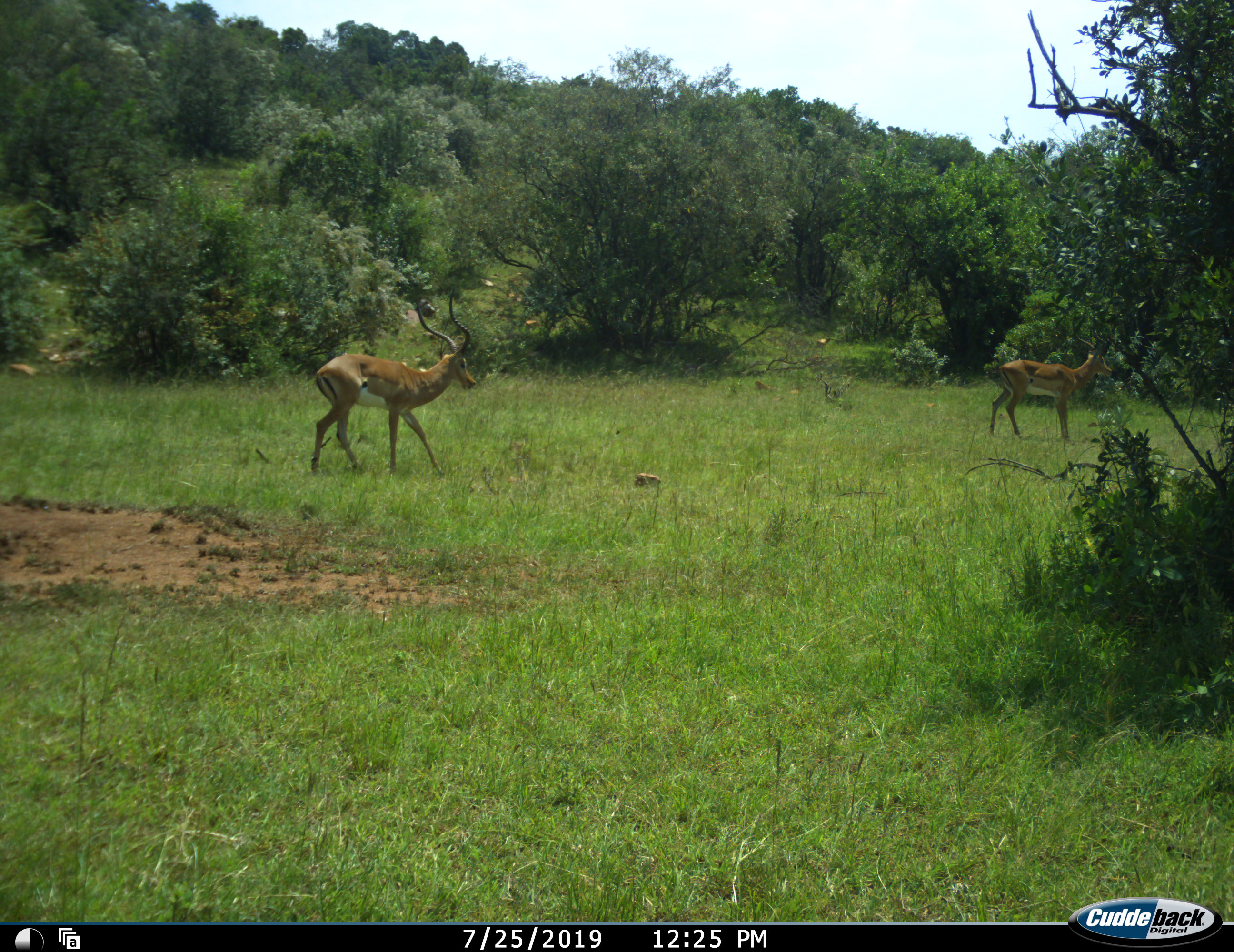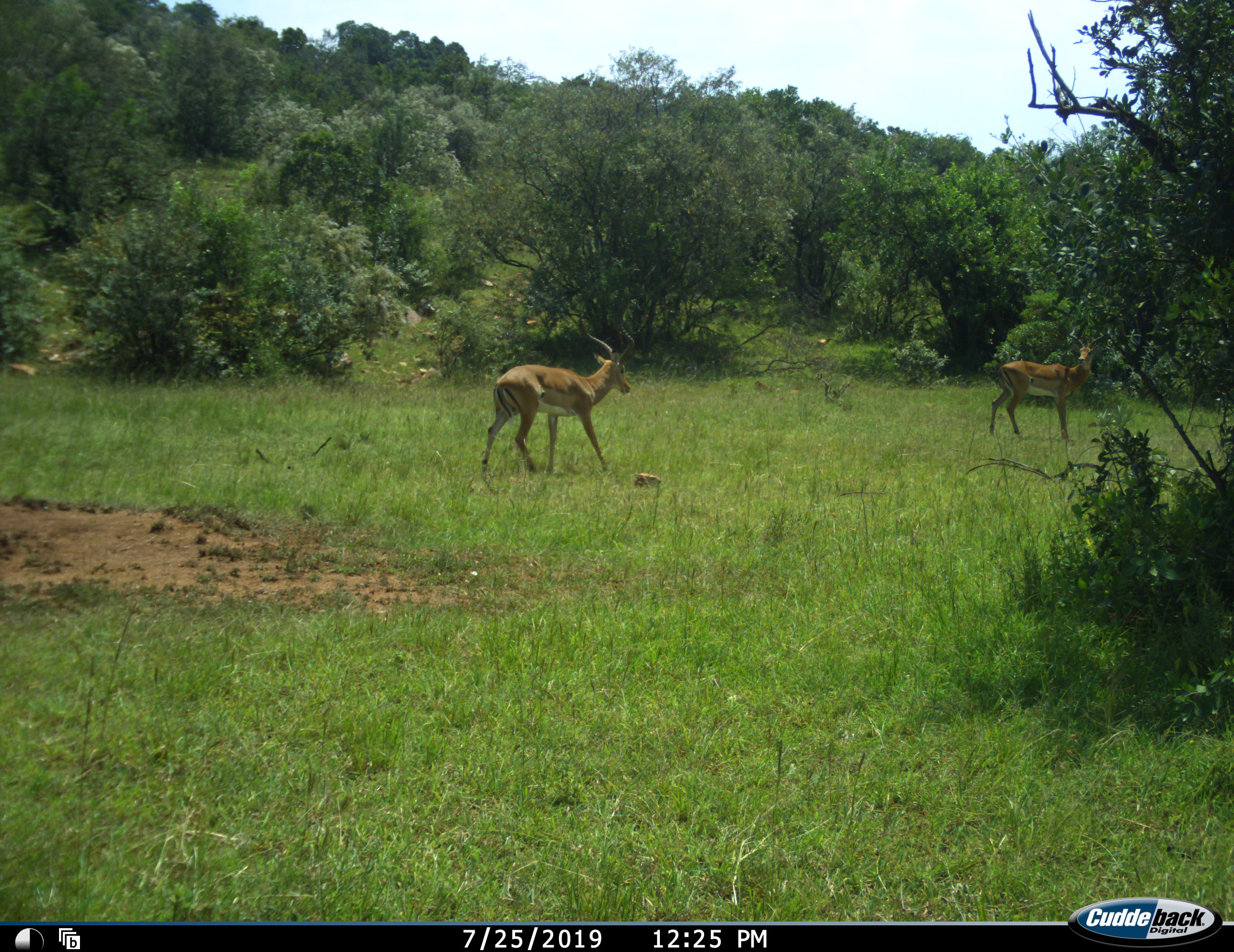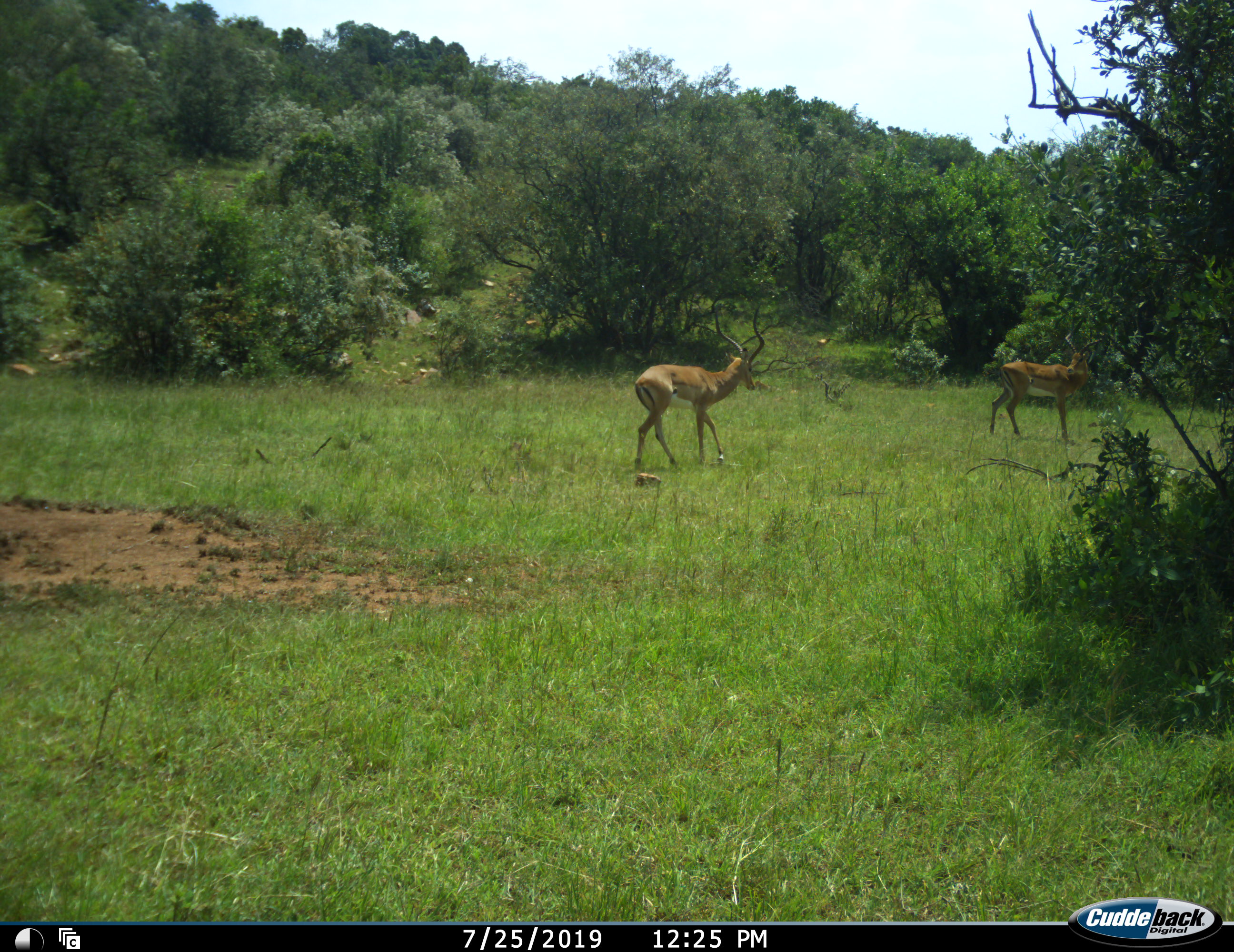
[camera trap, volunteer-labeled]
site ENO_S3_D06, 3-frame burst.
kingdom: Animalia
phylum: Chordata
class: Mammalia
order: Artiodactyla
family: Bovidae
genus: Aepyceros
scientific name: Aepyceros melampus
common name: impala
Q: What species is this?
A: Impala (Aepyceros melampus).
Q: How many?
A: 2.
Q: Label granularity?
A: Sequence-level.